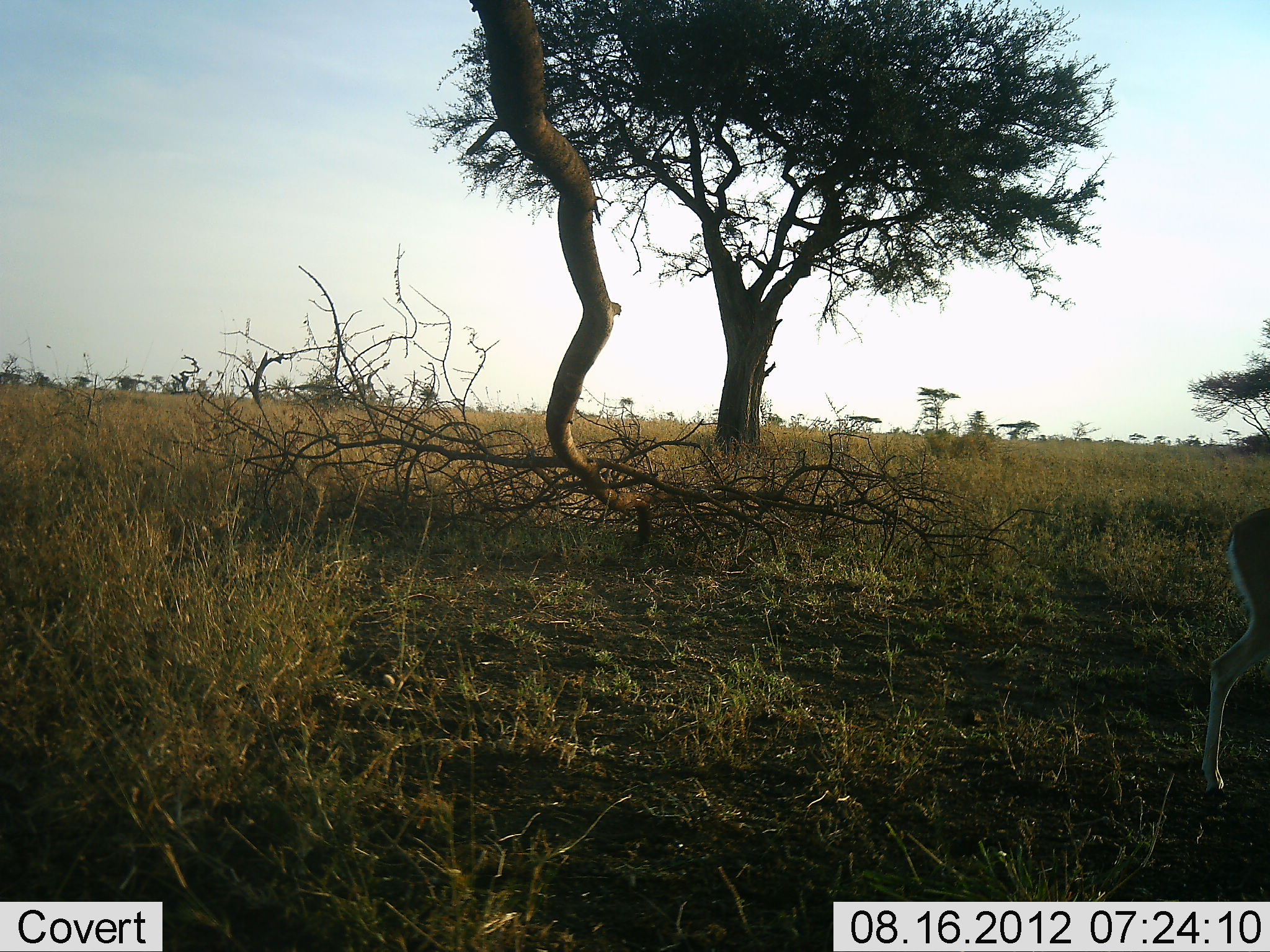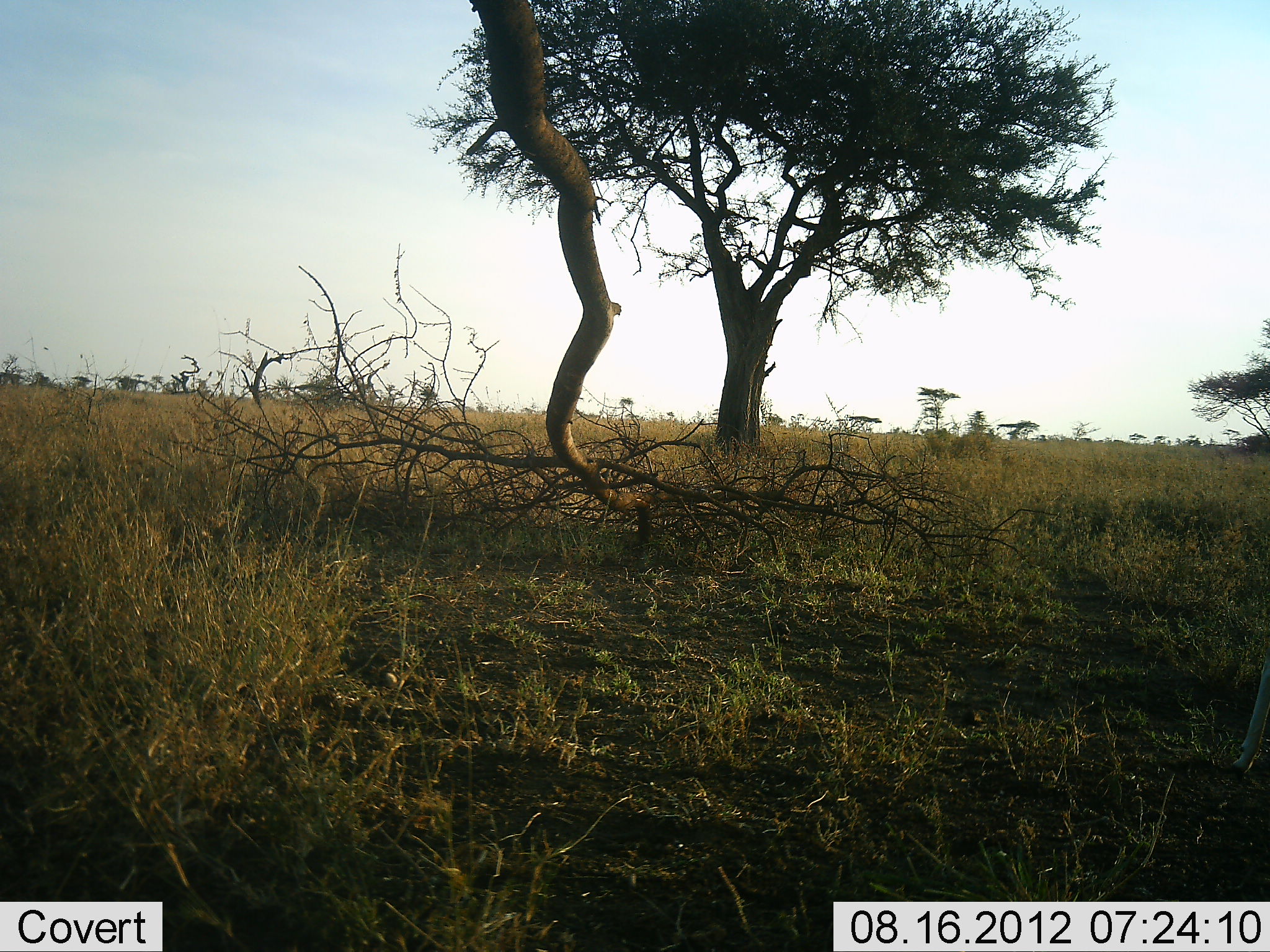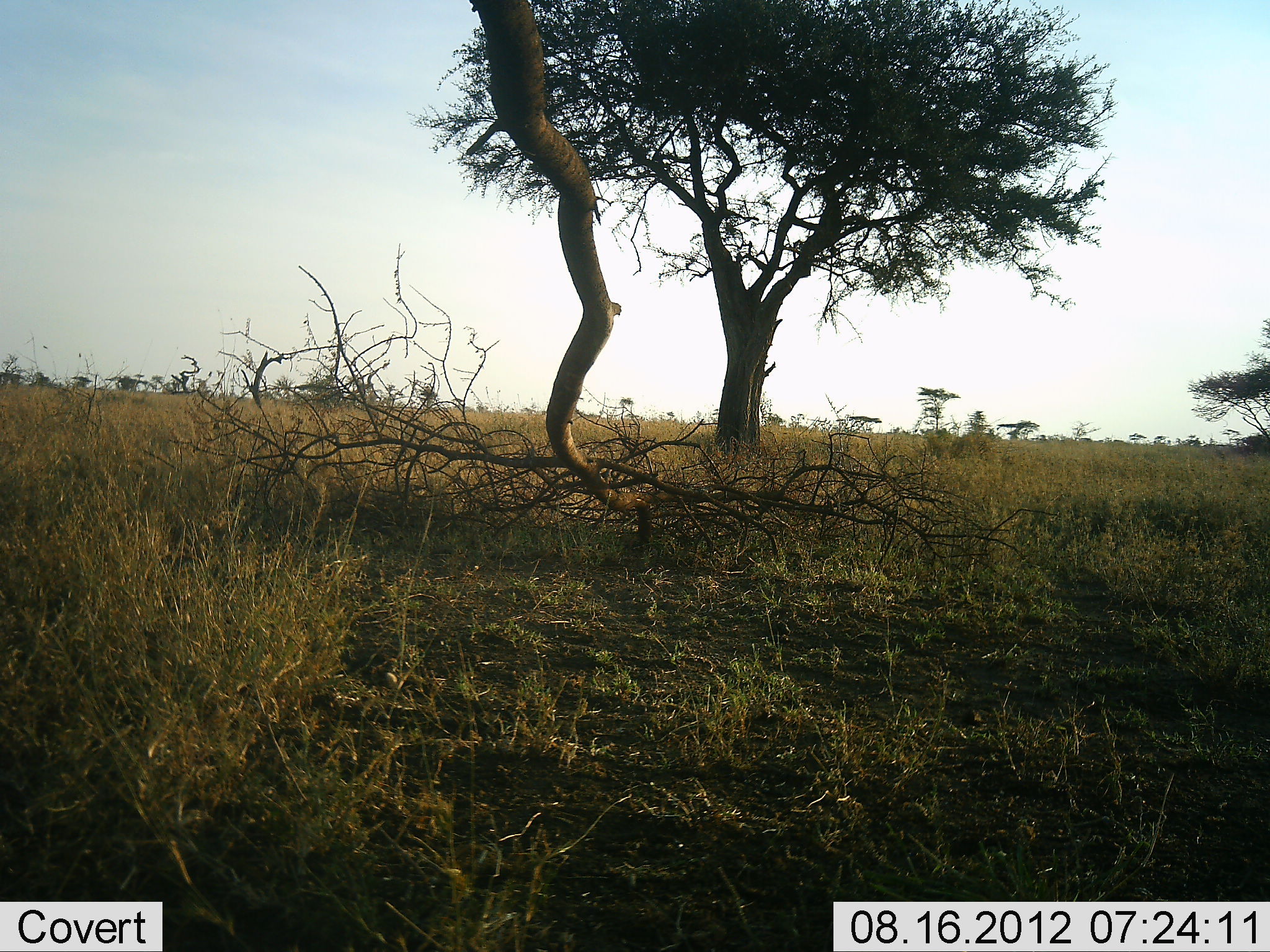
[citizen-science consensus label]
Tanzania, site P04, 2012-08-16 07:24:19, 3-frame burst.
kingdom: Animalia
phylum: Chordata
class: Mammalia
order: Artiodactyla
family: Bovidae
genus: Eudorcas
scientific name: Eudorcas thomsonii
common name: thomson's gazelle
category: gazellethomsons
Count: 1.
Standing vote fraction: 0%.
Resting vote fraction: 0%.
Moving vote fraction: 100%.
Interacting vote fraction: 0%.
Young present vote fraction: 0%.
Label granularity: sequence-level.